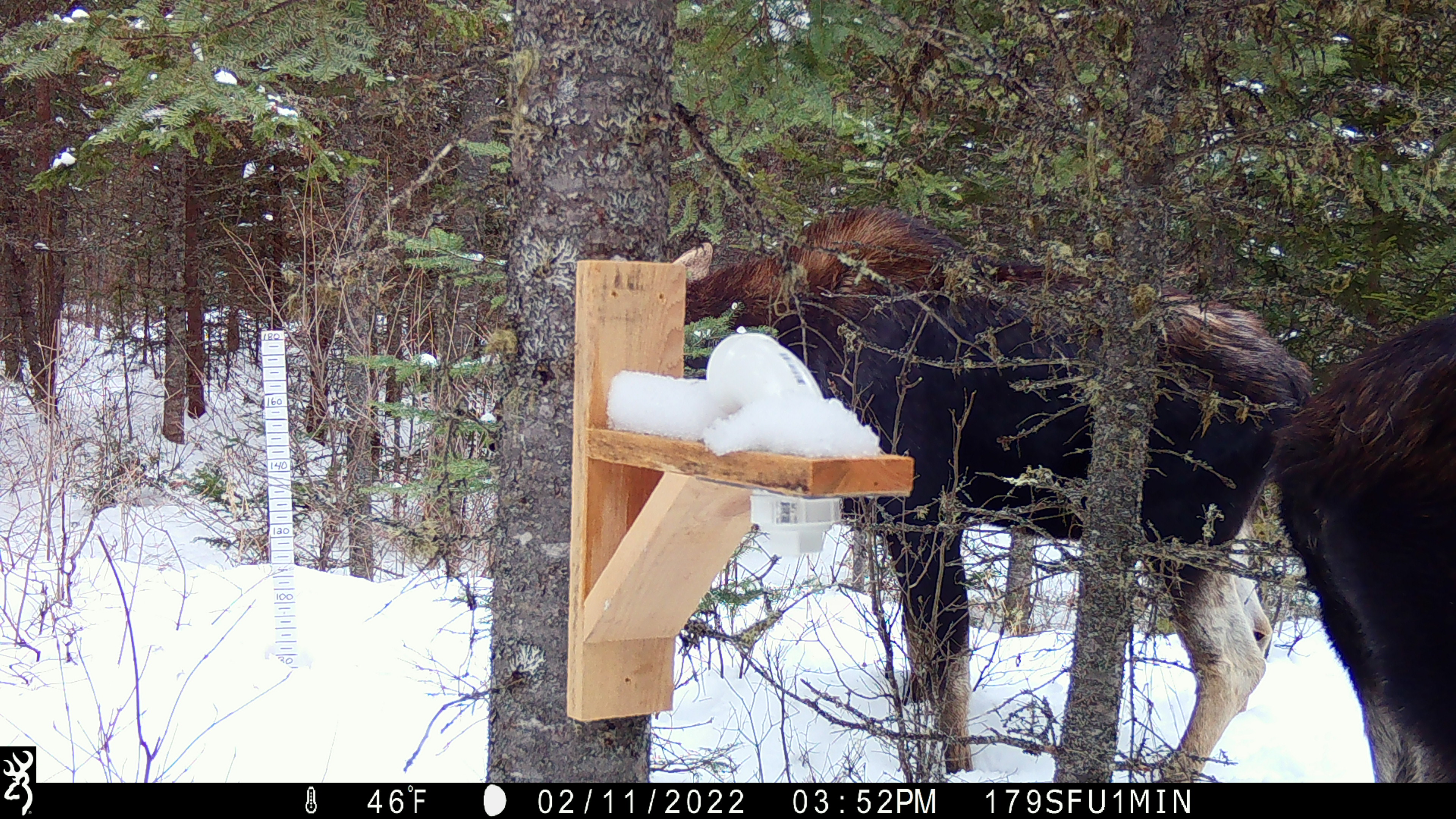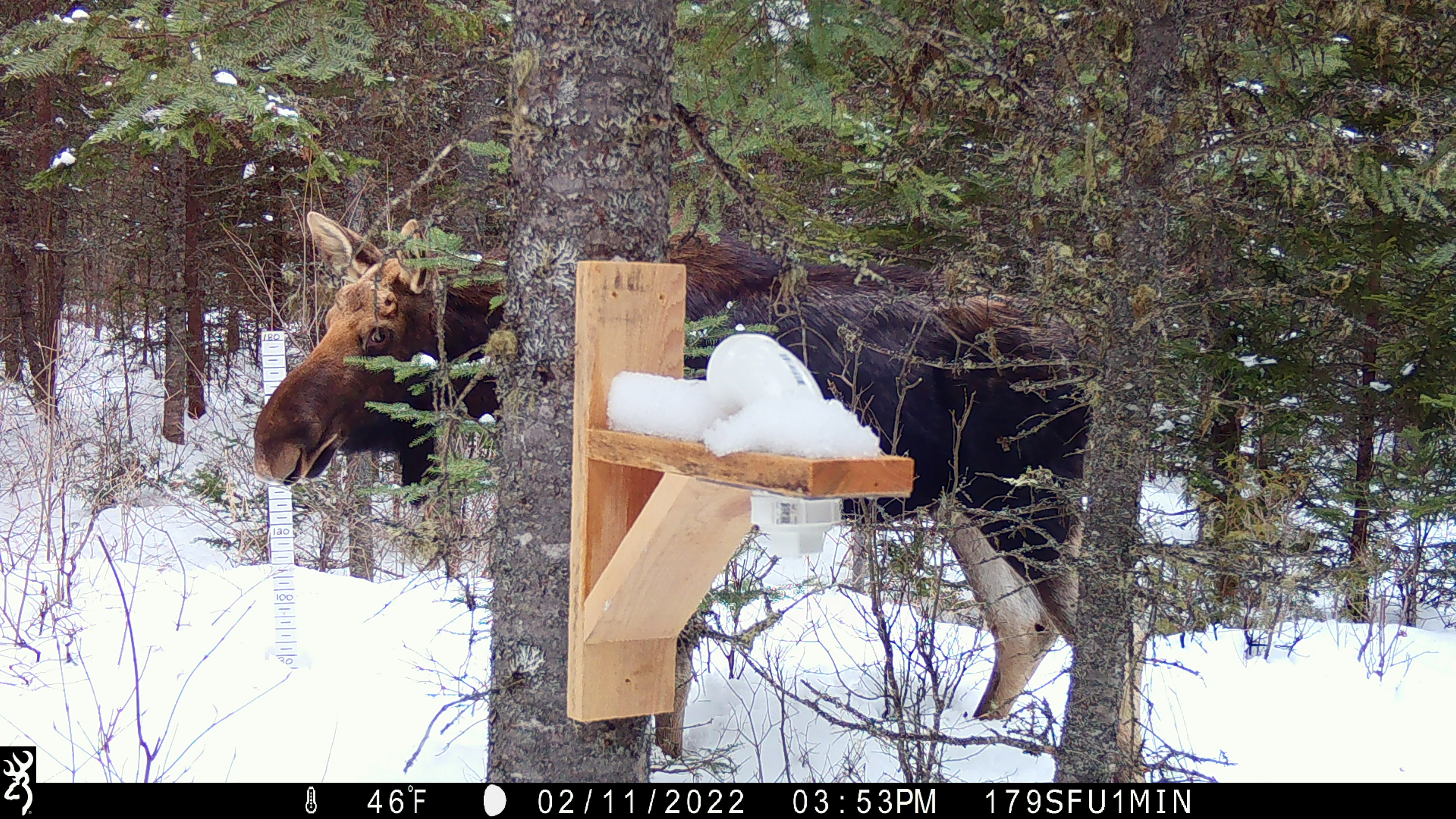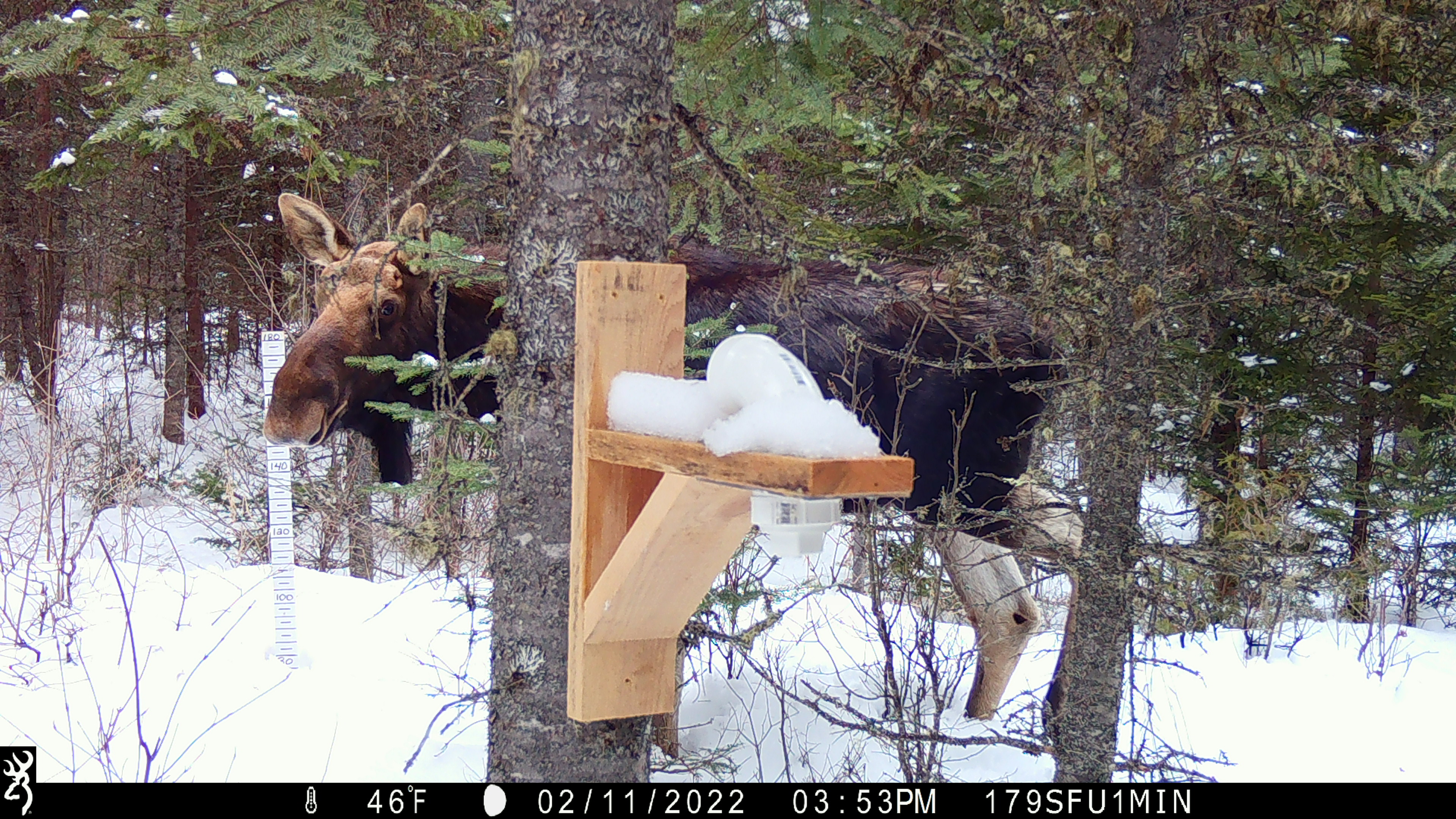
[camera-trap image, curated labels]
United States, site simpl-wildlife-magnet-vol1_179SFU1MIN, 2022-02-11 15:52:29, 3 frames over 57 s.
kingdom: Animalia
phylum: Chordata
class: Mammalia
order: Artiodactyla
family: Cervidae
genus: Alces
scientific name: Alces alces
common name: moose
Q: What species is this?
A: Moose (Alces alces).